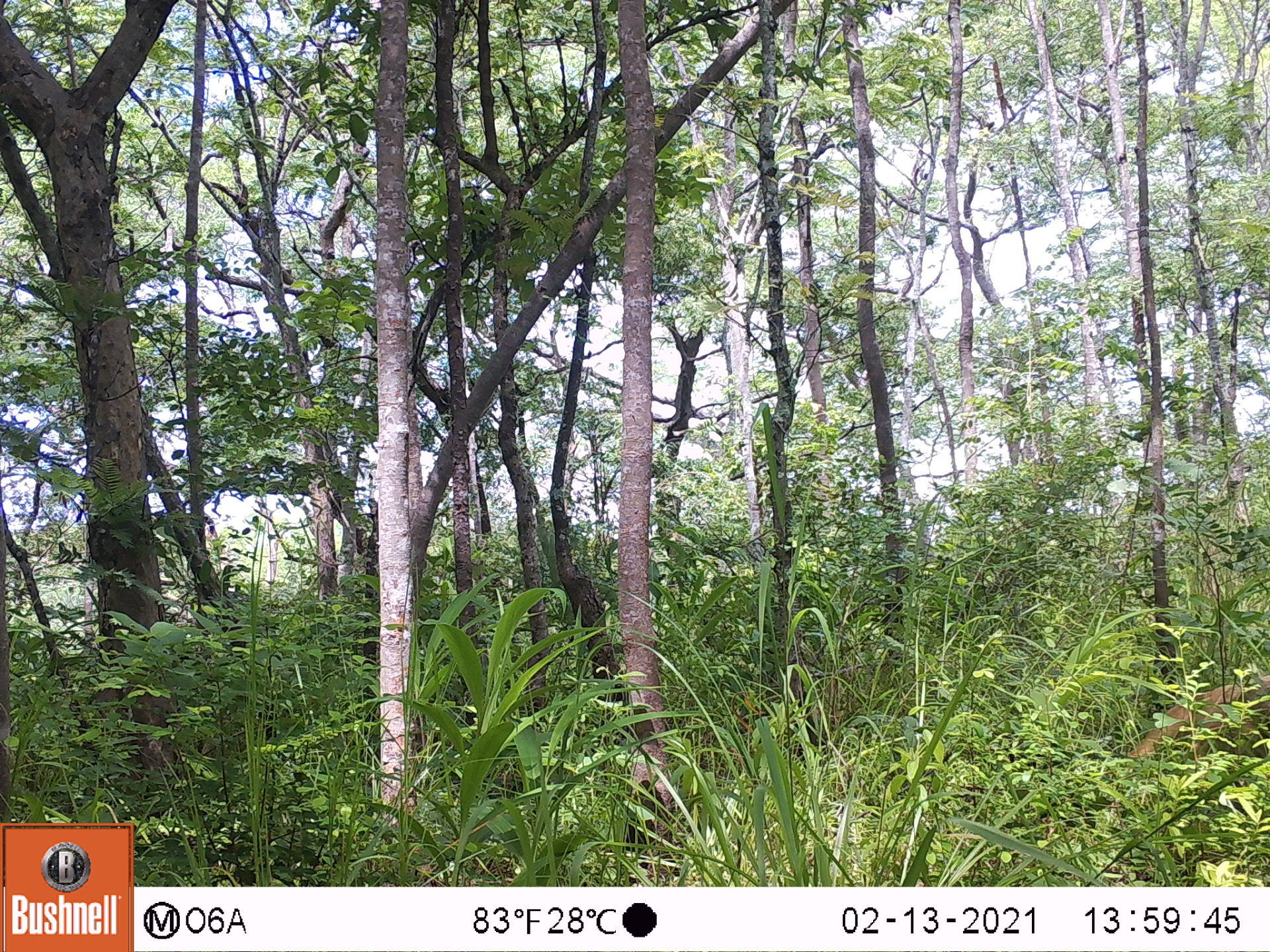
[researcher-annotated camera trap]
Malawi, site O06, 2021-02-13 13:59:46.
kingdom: Animalia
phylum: Chordata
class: Mammalia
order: Artiodactyla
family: Bovidae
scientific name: Antilopinae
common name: small antelope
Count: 1.